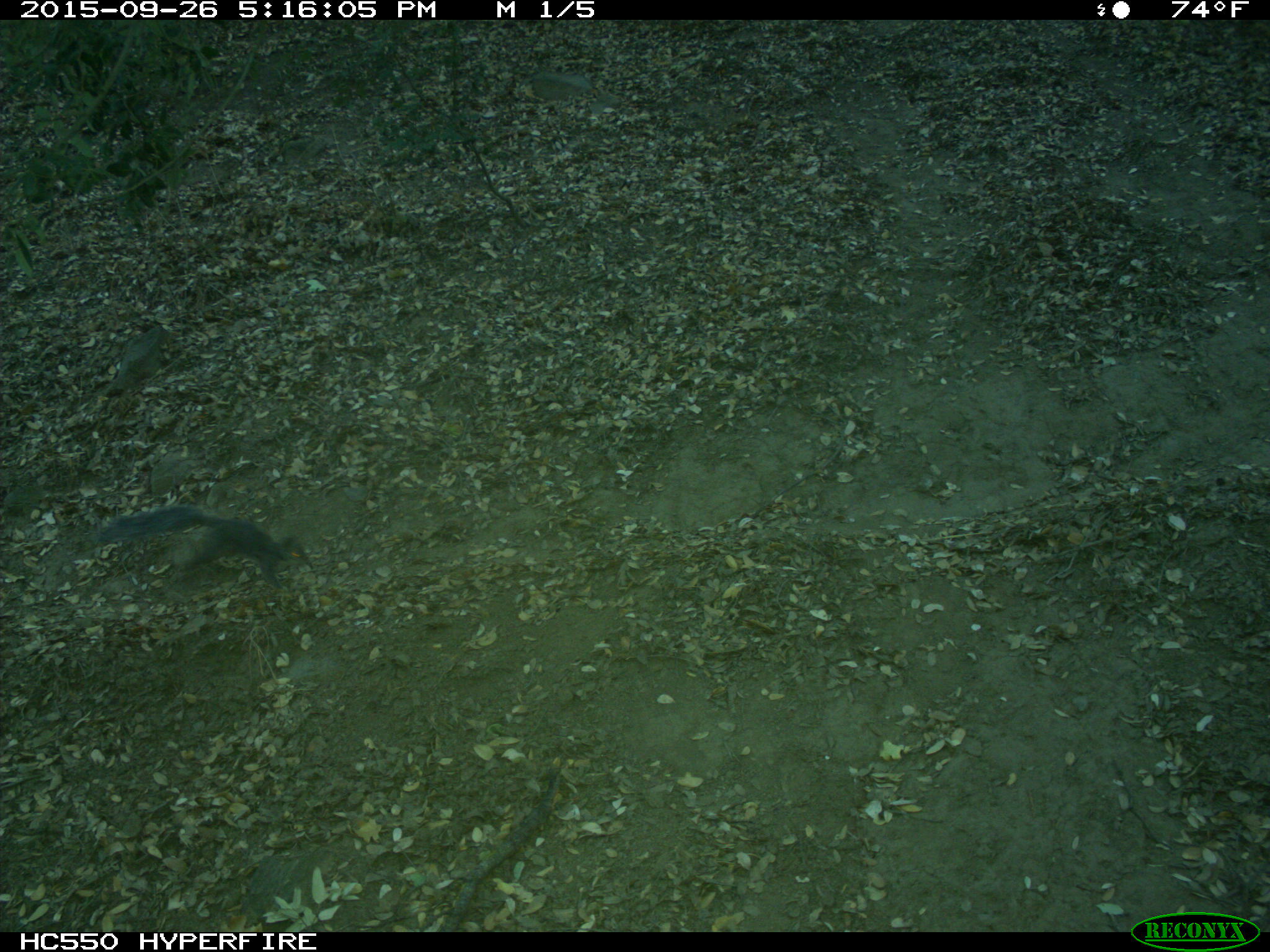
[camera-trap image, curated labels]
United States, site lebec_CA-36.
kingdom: Animalia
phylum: Chordata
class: Mammalia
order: Rodentia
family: Sciuridae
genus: Sciurus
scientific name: Sciurus carolinensis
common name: eastern gray squirrel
Sciurus carolinensis (eastern gray squirrel).